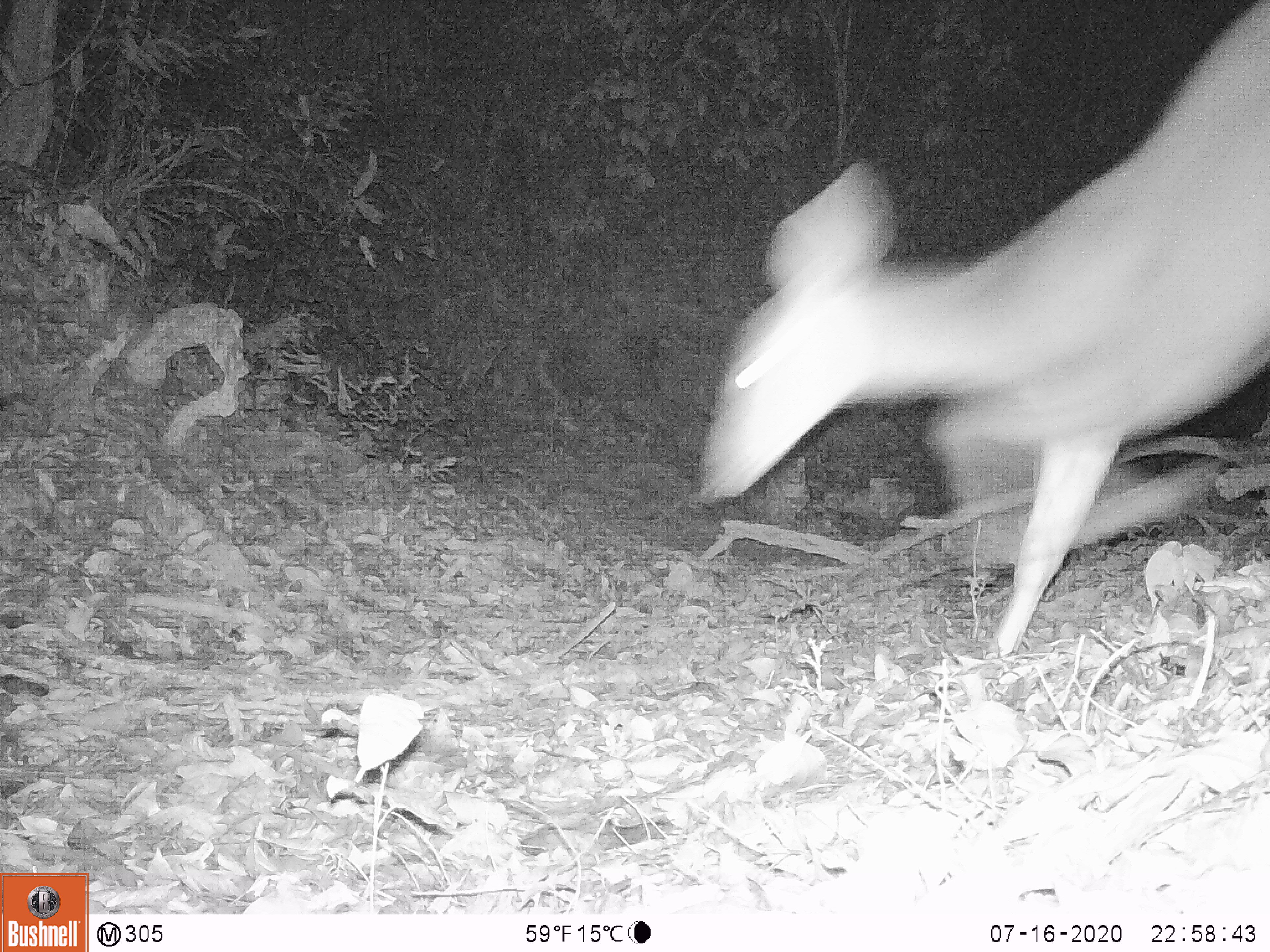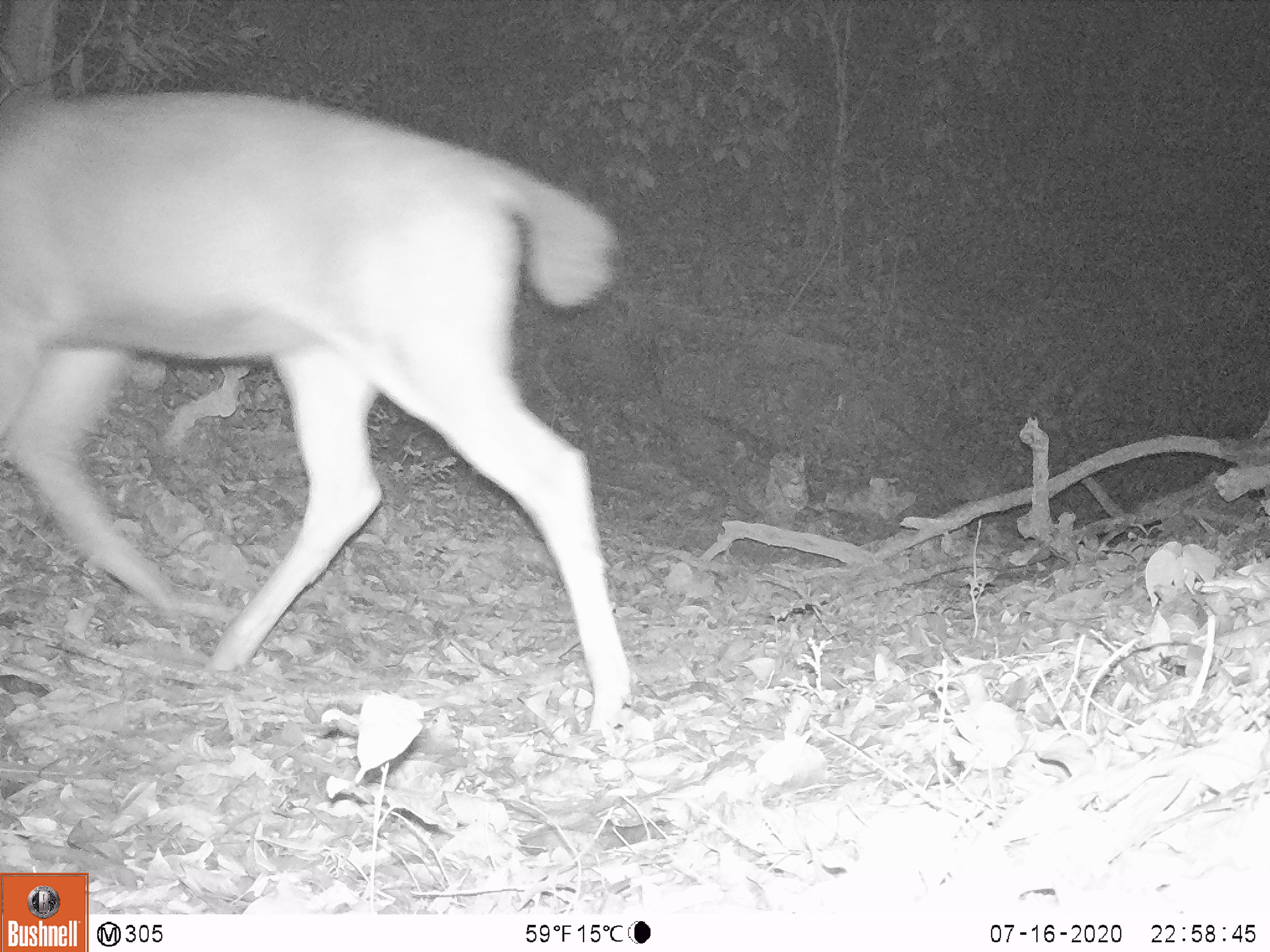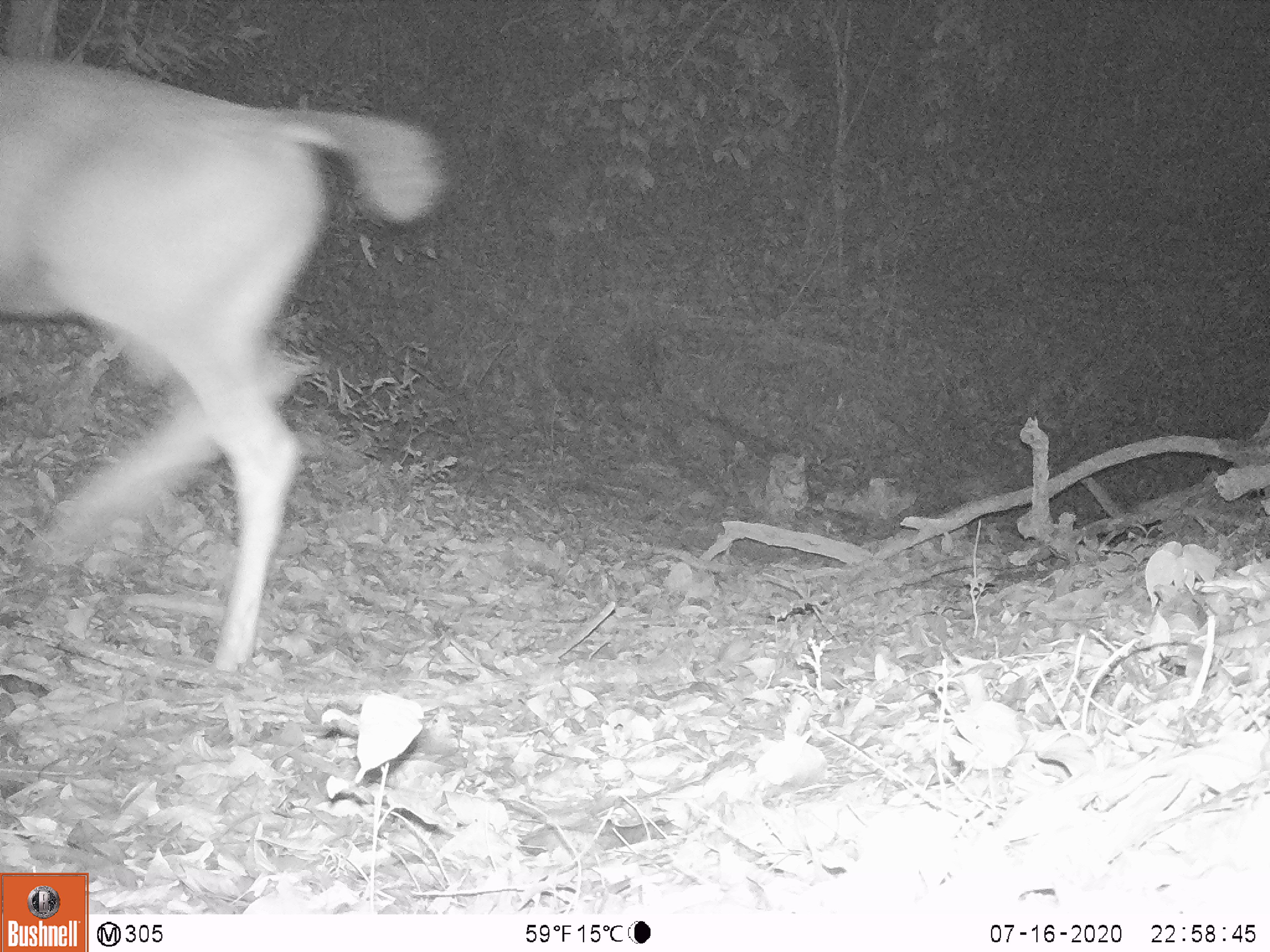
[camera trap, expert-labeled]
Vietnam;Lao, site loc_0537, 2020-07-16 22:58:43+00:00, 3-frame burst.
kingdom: Animalia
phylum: Chordata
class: Mammalia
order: Artiodactyla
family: Cervidae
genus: Muntiacus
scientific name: Muntiacus vuquangensis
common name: large-antlered muntjac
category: large antlered muntjac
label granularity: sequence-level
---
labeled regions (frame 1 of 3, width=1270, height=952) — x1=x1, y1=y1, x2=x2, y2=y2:
large antlered muntjac: x1=698, y1=0, x2=1270, y2=656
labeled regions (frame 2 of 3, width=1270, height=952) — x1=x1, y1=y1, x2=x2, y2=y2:
large antlered muntjac: x1=0, y1=86, x2=636, y2=734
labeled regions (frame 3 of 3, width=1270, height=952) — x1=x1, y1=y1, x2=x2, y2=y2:
large antlered muntjac: x1=0, y1=50, x2=443, y2=671